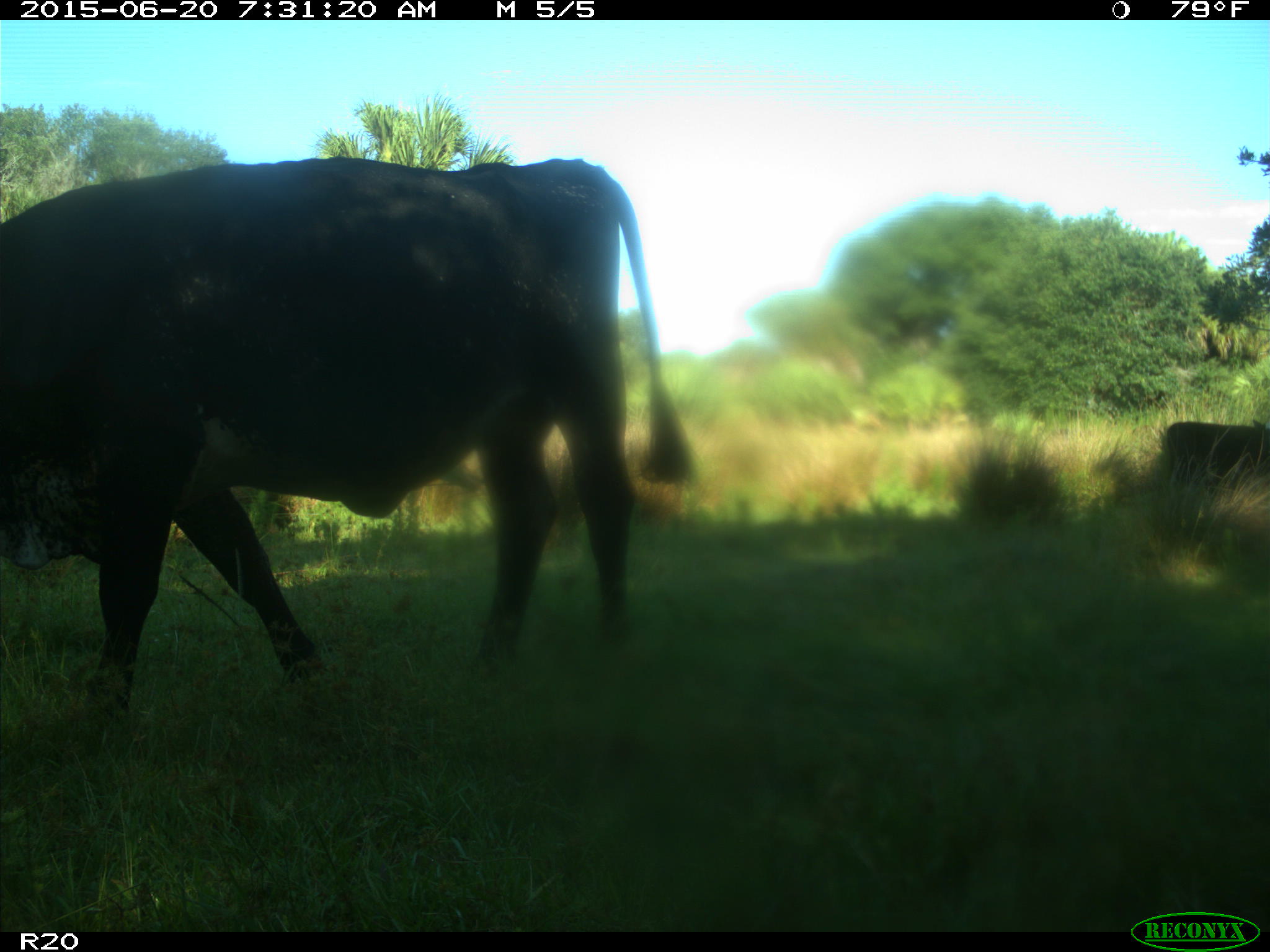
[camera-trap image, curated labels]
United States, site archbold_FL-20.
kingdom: Animalia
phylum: Chordata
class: Mammalia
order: Artiodactyla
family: Bovidae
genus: Bos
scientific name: Bos taurus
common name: domestic cow